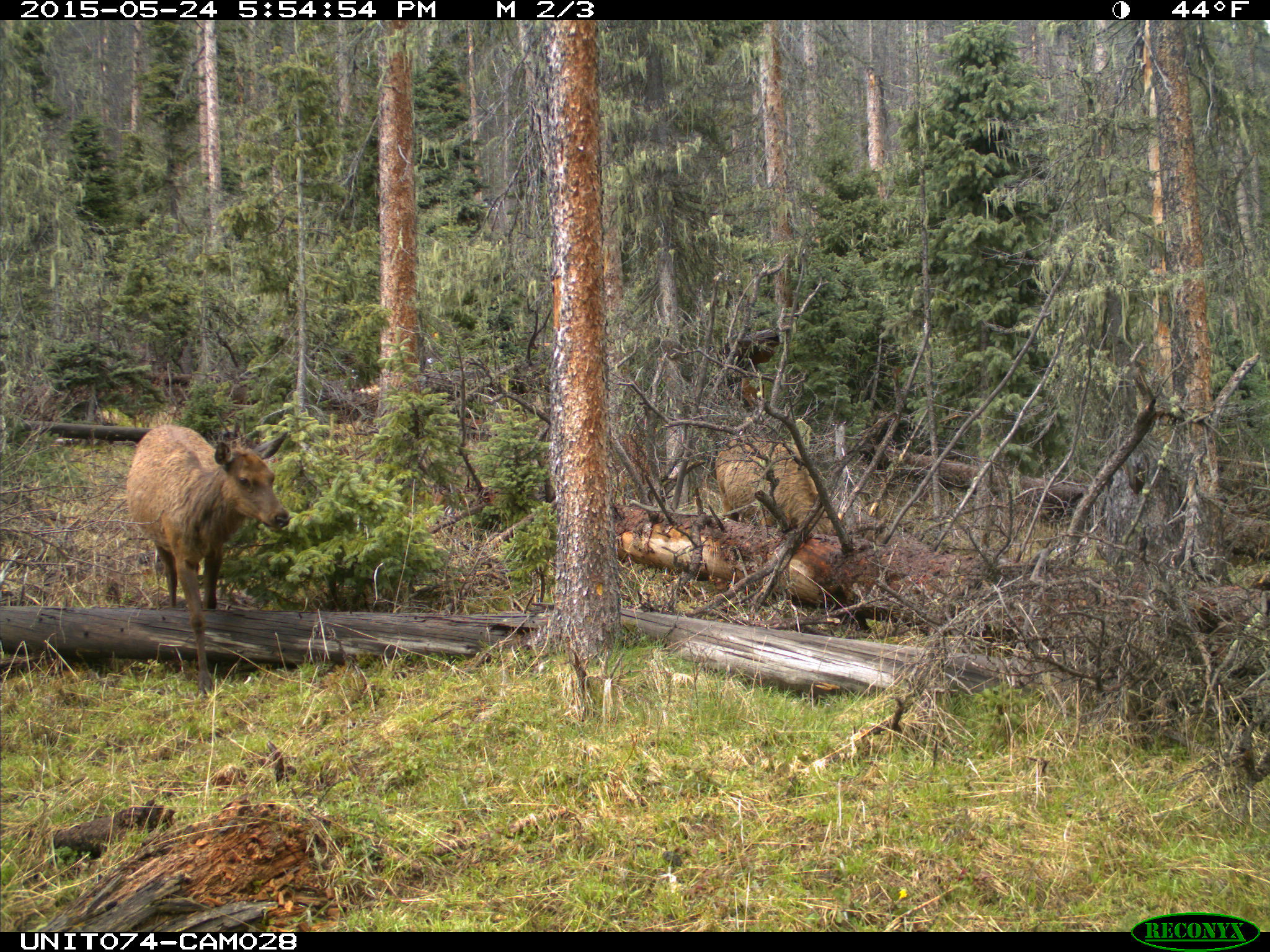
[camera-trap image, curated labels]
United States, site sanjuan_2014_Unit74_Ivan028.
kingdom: Animalia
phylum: Chordata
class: Mammalia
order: Artiodactyla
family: Cervidae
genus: Cervus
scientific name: Cervus elaphus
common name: red deer